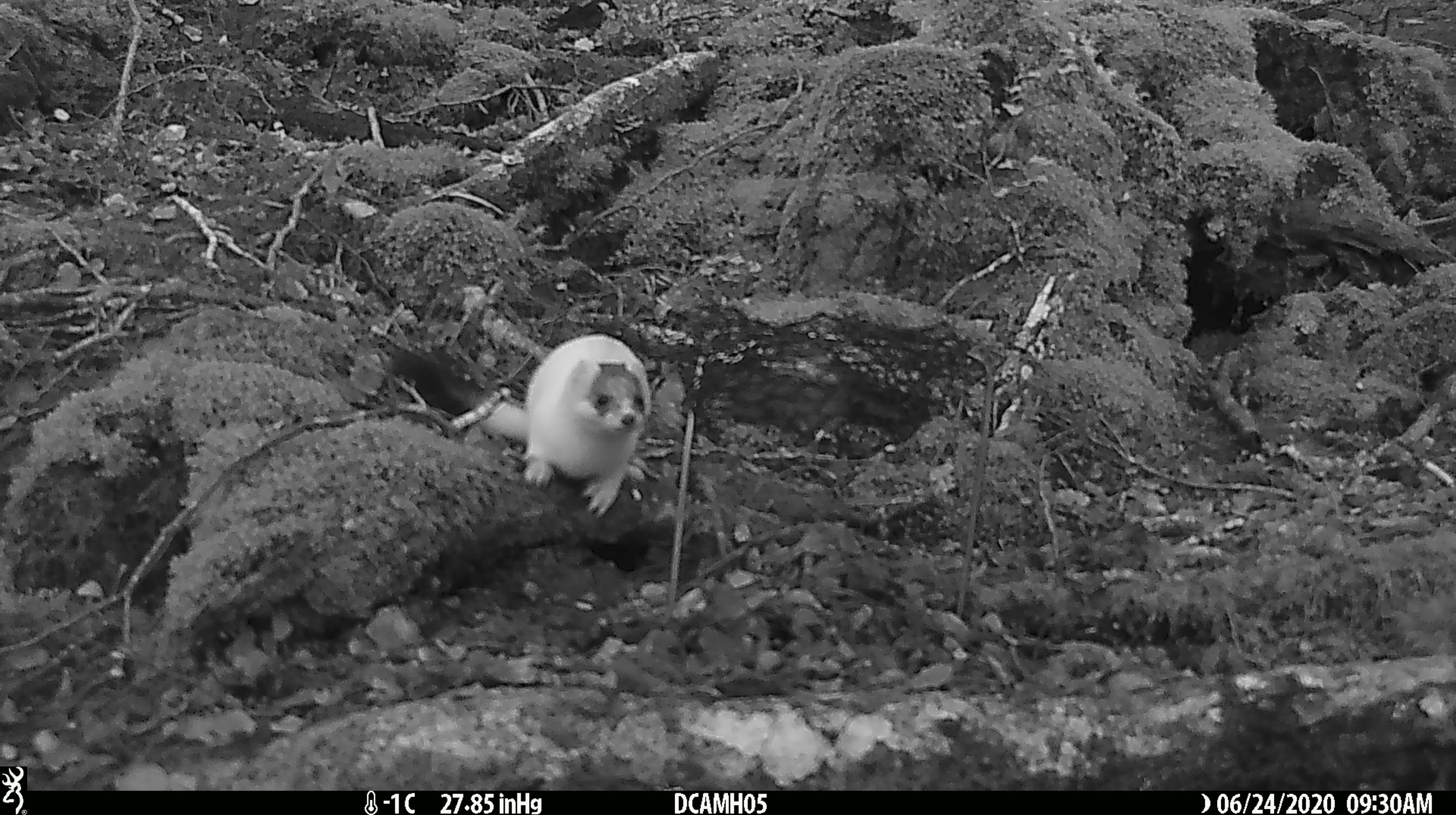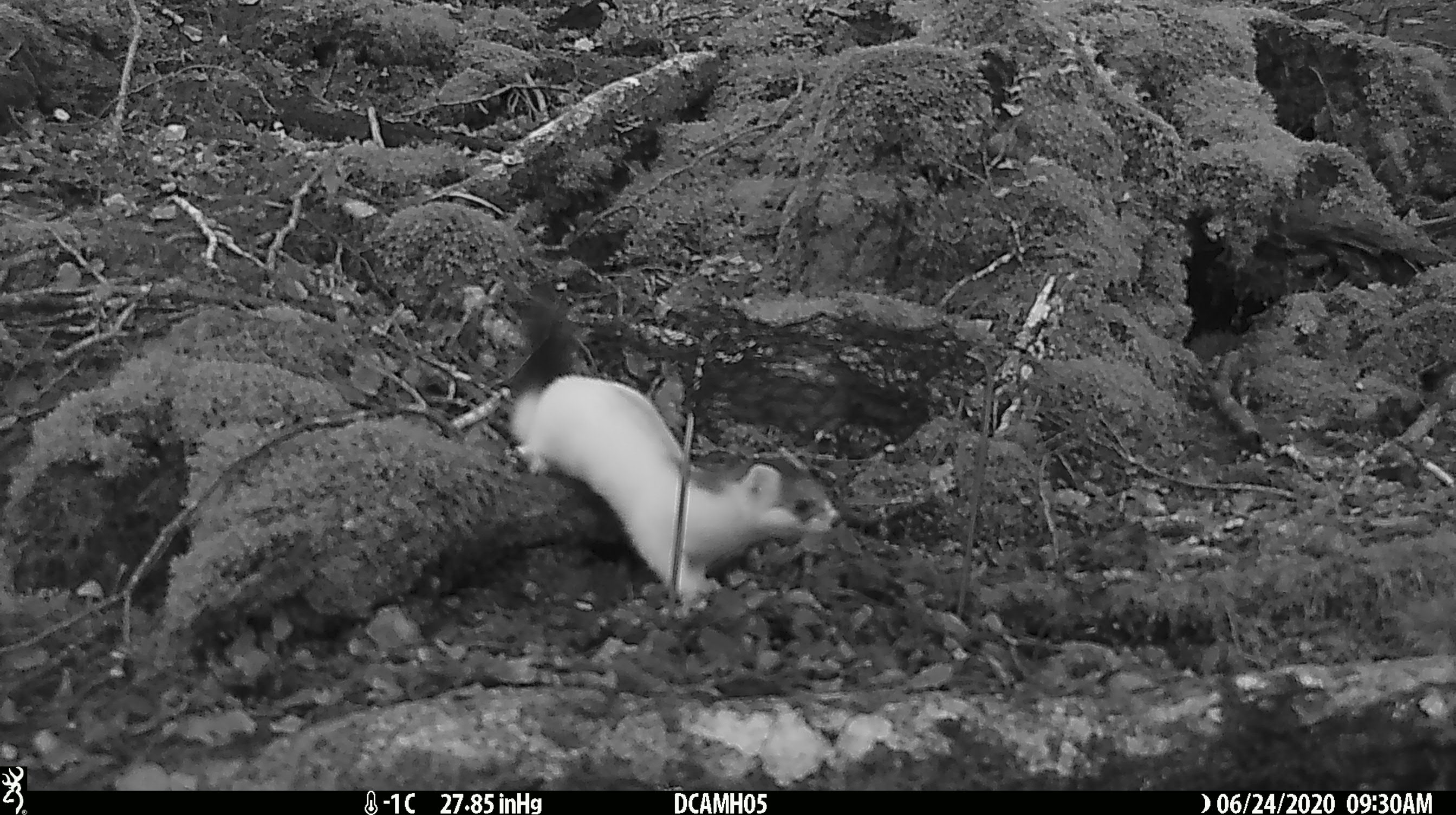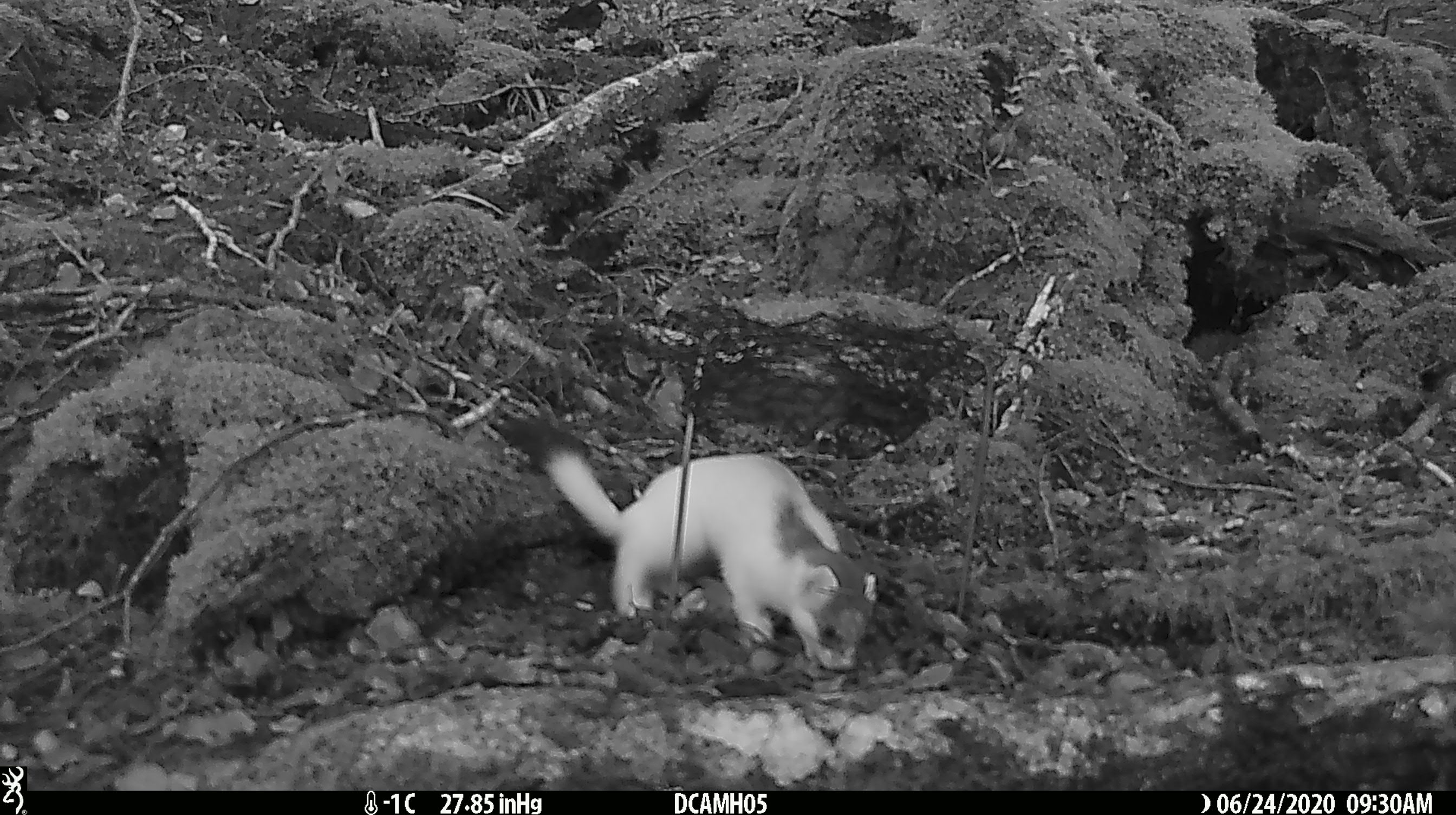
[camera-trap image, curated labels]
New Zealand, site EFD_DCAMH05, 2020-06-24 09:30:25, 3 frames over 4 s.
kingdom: Animalia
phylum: Chordata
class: Mammalia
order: Carnivora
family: Mustelidae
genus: Mustela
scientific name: Mustela erminea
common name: stoat